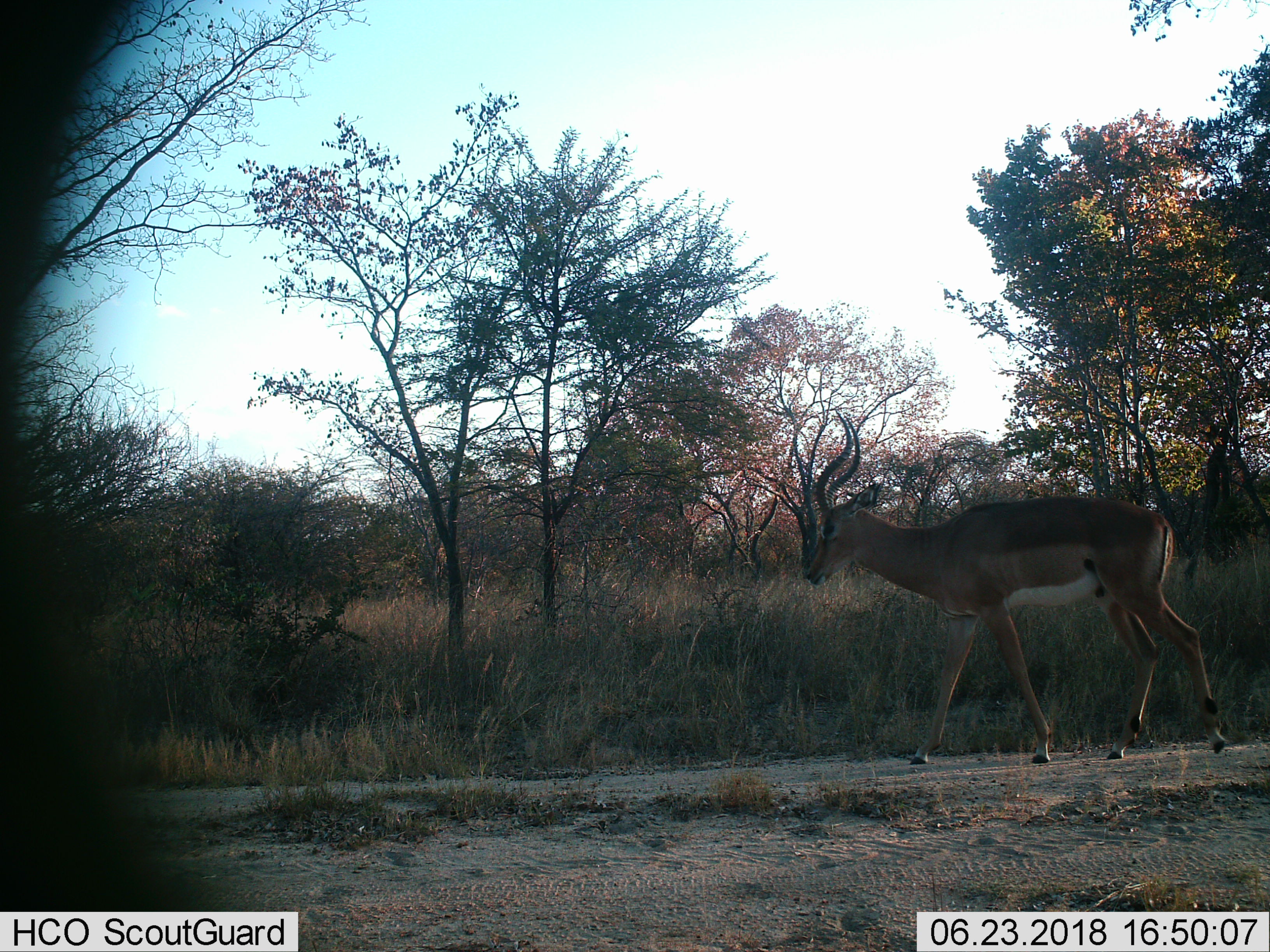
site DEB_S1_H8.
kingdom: Animalia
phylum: Chordata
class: Mammalia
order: Artiodactyla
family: Bovidae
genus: Aepyceros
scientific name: Aepyceros melampus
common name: impala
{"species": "impala (Aepyceros melampus)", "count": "1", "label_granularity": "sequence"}